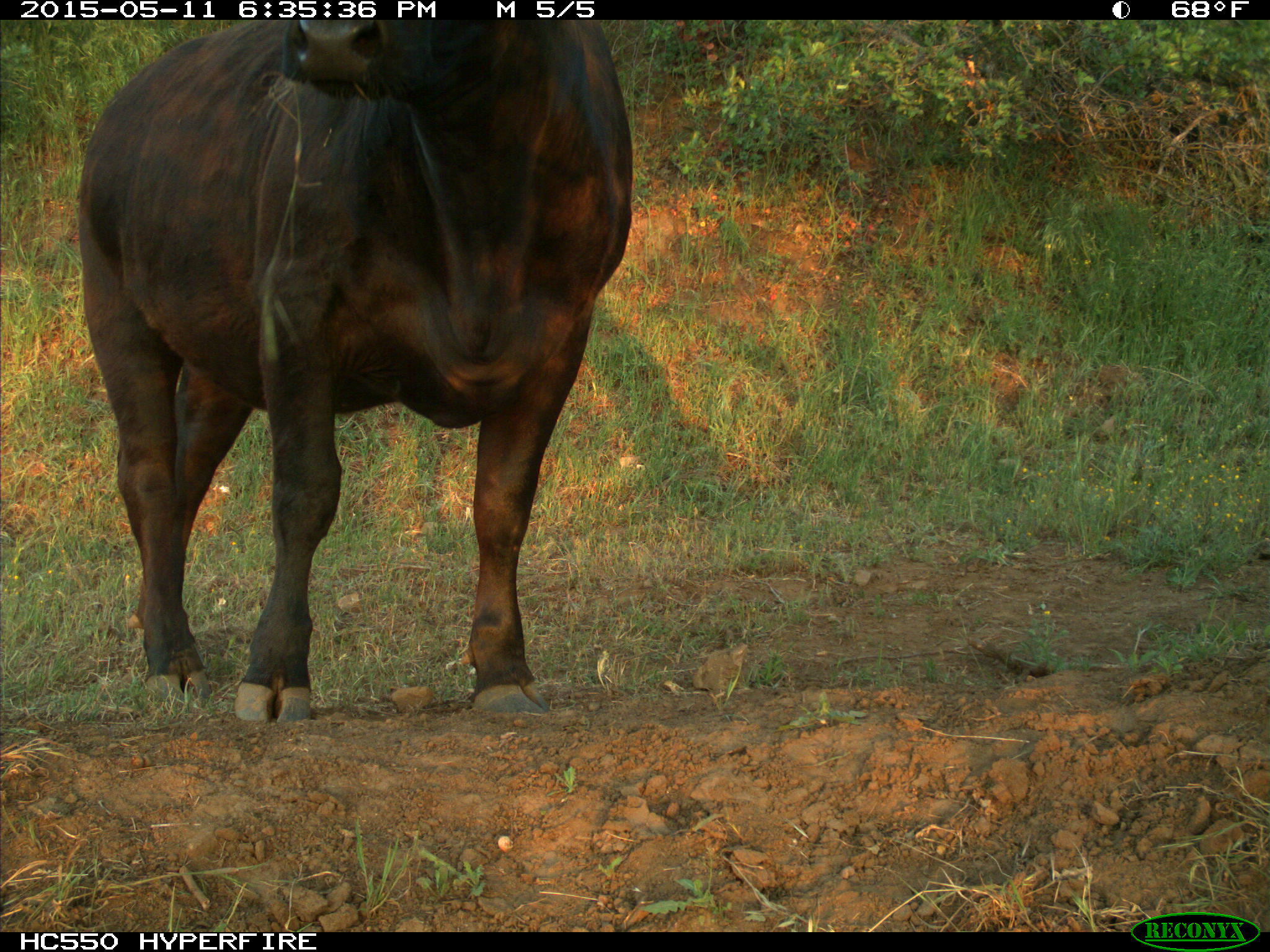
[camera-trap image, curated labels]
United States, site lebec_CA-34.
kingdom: Animalia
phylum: Chordata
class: Mammalia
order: Artiodactyla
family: Bovidae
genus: Bos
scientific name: Bos taurus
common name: domestic cow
Bos taurus (domestic cow).